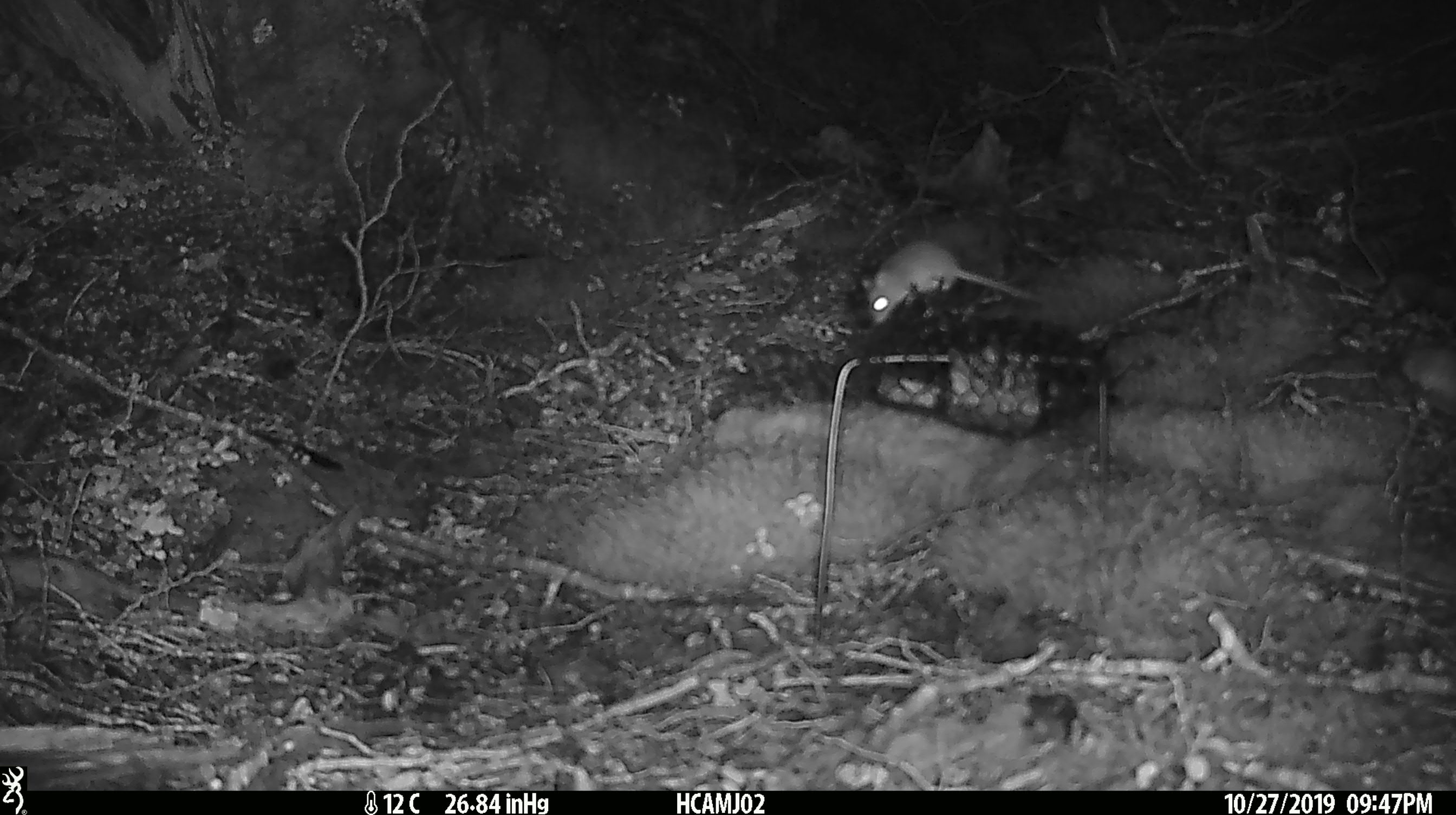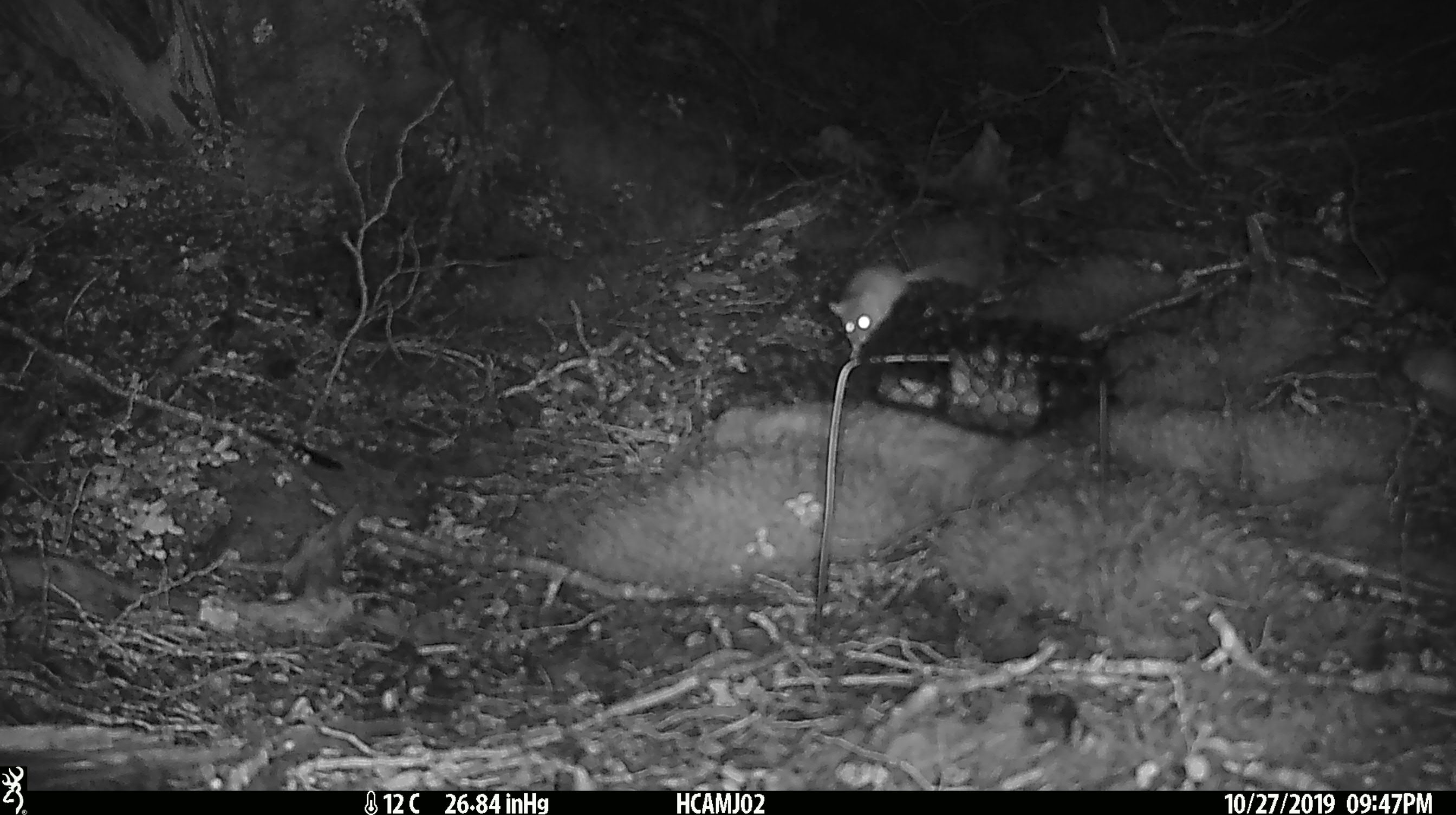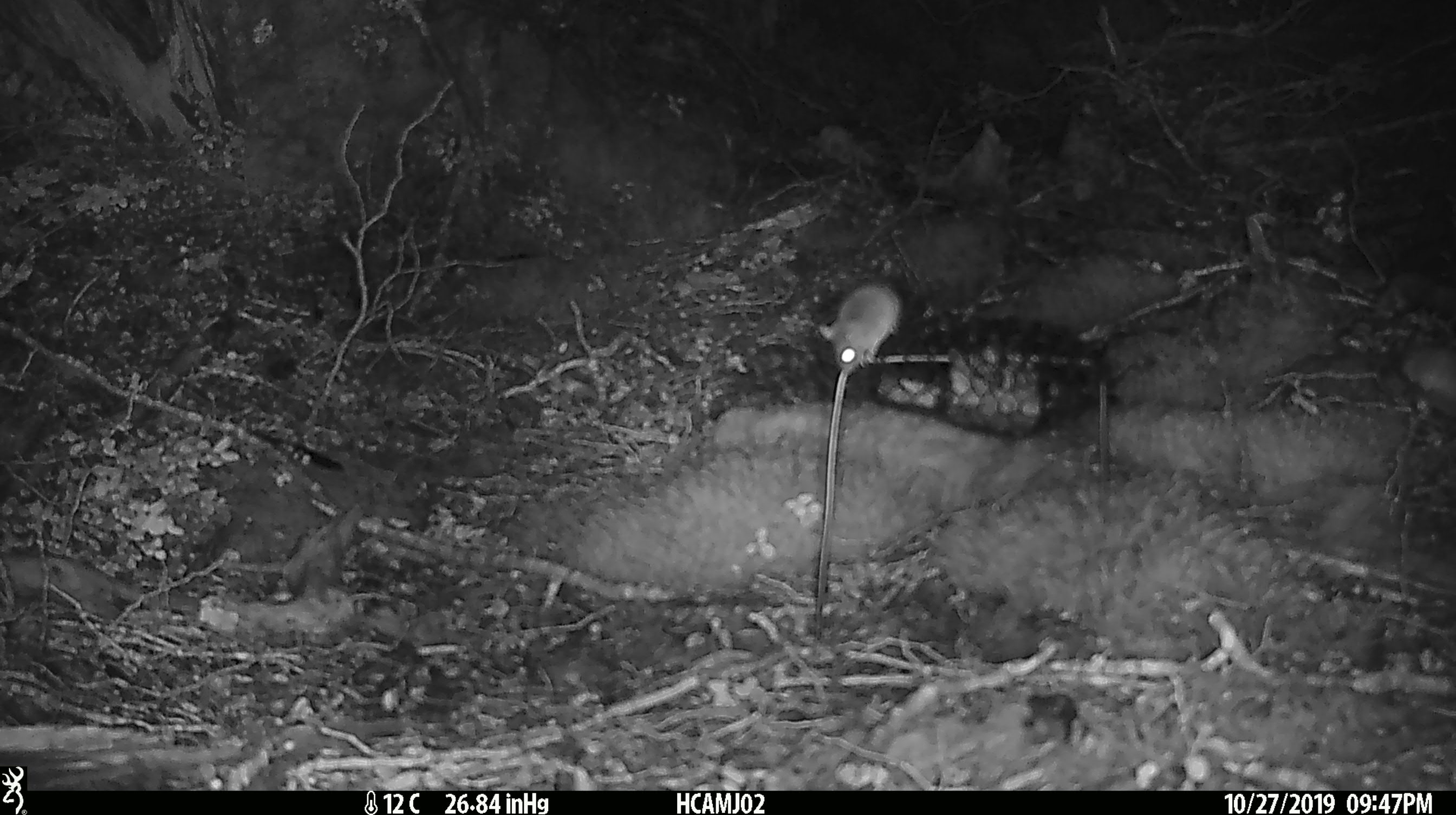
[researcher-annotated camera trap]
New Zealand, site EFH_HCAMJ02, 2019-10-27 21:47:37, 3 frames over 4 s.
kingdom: Animalia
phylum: Chordata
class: Mammalia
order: Rodentia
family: Muridae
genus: Mus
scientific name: Mus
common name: mouse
Mouse (Mus).